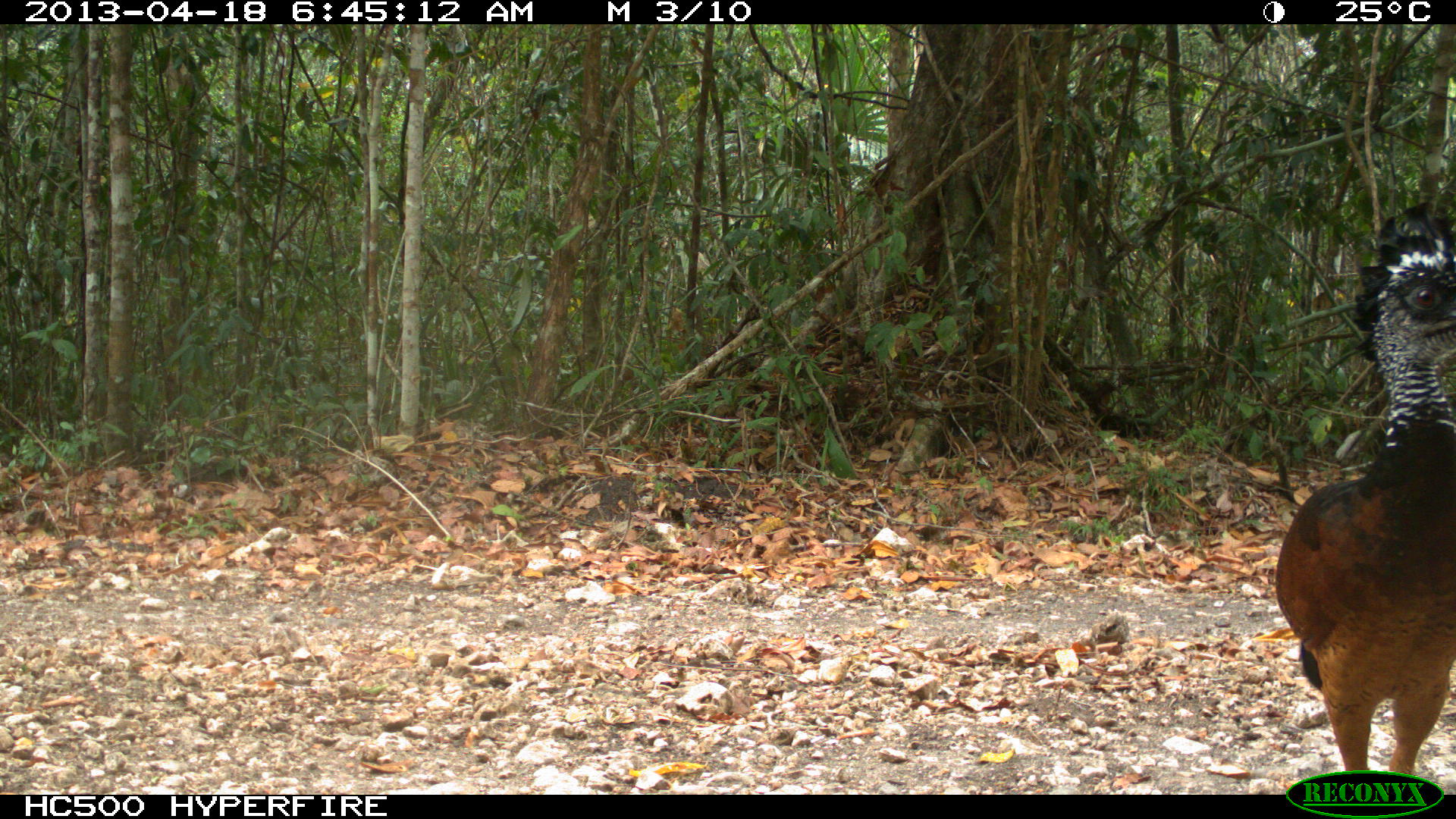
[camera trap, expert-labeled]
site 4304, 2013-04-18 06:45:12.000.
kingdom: Animalia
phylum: Chordata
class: Aves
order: Galliformes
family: Cracidae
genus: Crax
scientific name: Crax rubra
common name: great curassow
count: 1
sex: female